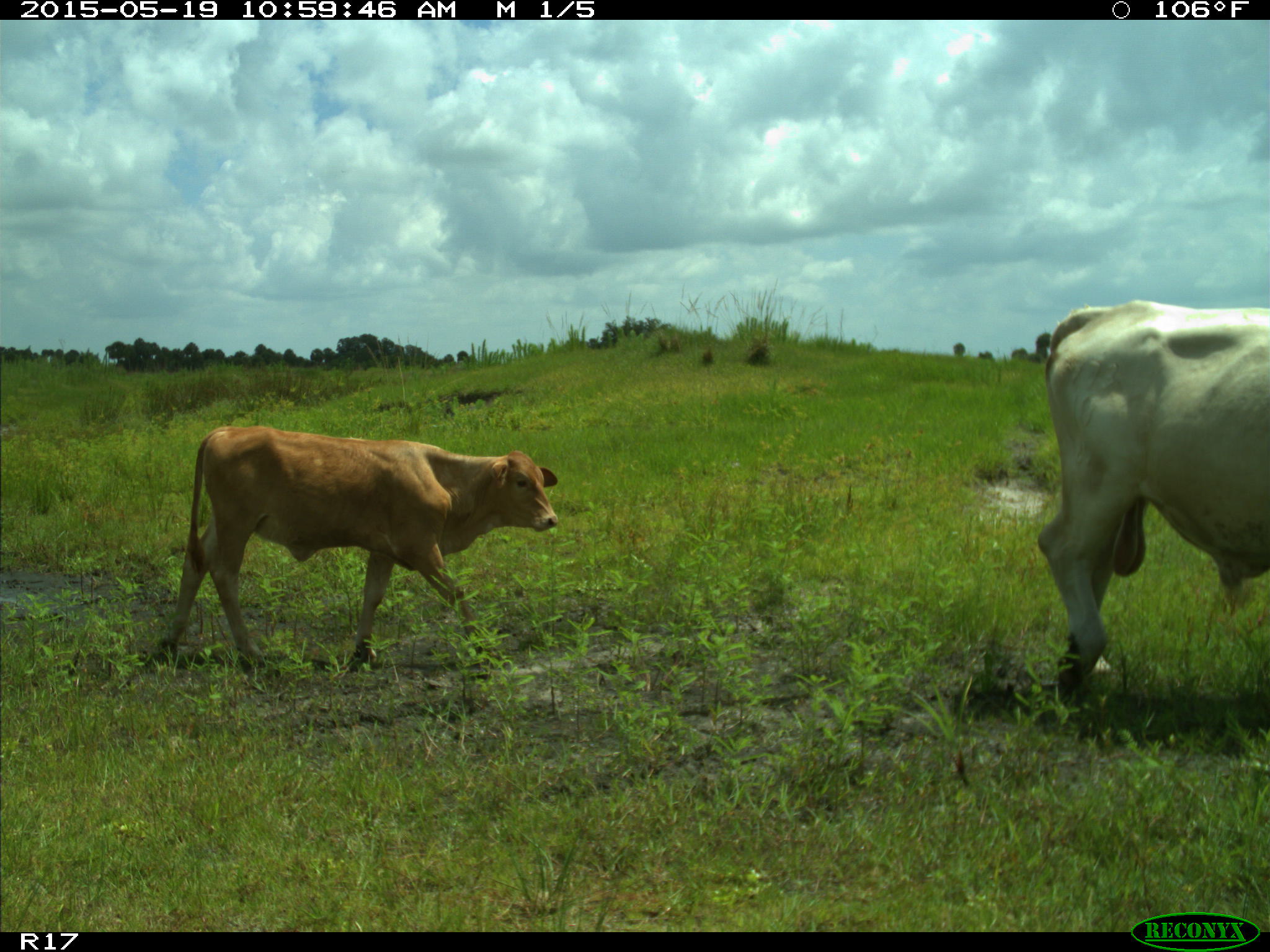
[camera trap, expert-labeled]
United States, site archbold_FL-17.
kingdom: Animalia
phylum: Chordata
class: Mammalia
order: Artiodactyla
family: Bovidae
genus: Bos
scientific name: Bos taurus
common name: domestic cow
Bos taurus (domestic cow).